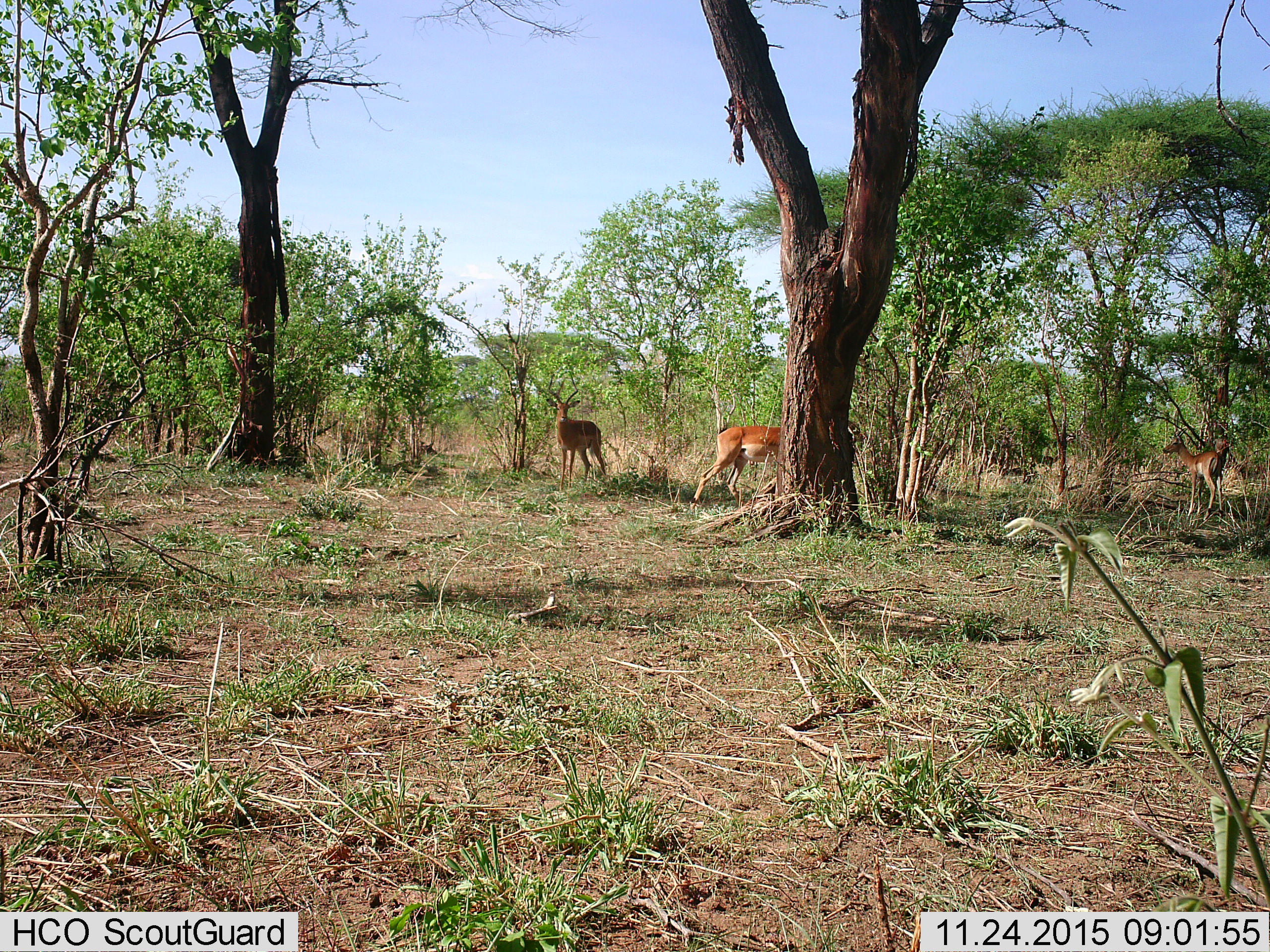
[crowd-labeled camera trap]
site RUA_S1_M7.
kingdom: Animalia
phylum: Chordata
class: Mammalia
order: Artiodactyla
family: Bovidae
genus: Aepyceros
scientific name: Aepyceros melampus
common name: impala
Impala (Aepyceros melampus), count 3. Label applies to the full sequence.